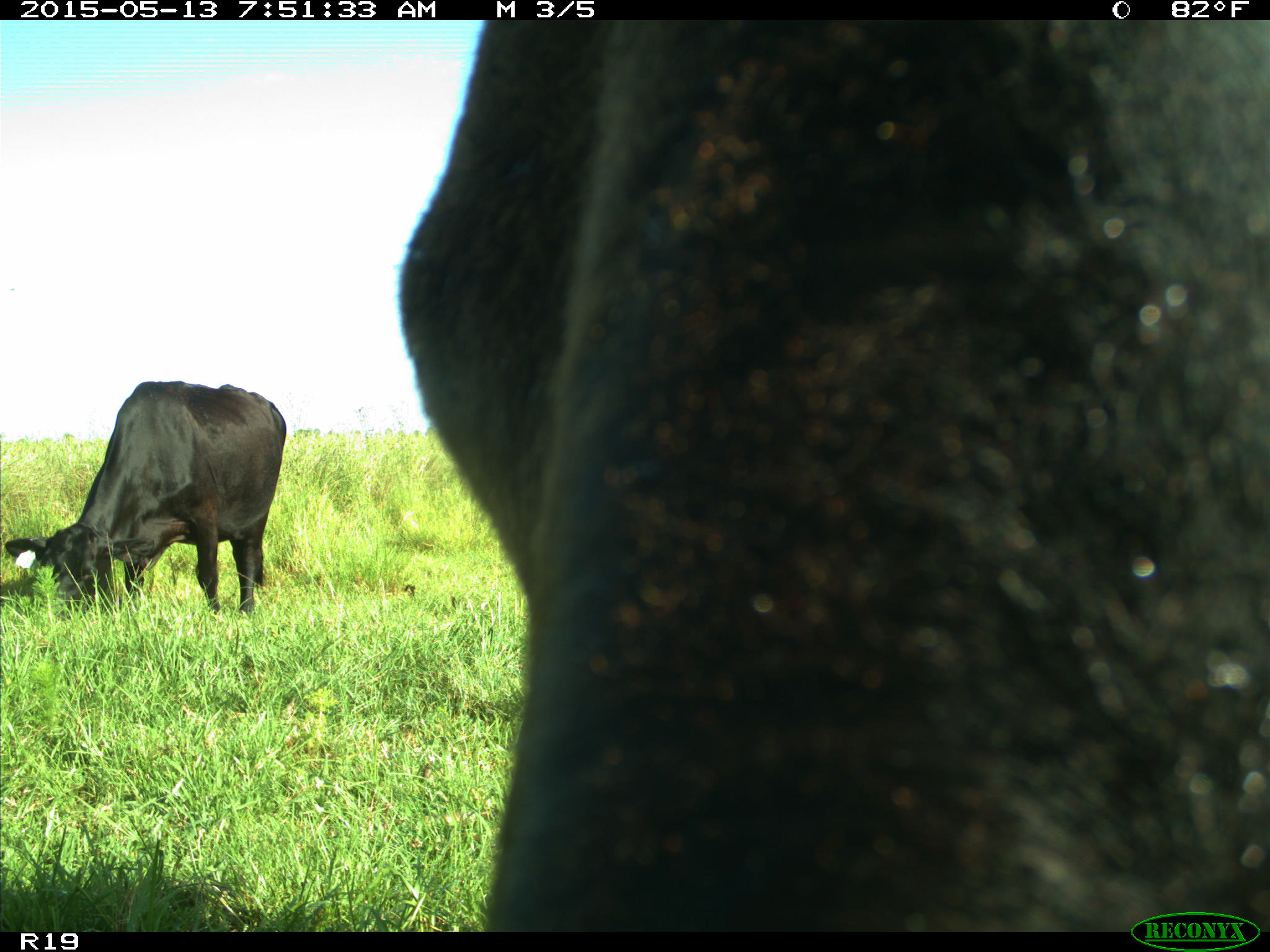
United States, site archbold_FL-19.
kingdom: Animalia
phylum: Chordata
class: Mammalia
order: Artiodactyla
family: Bovidae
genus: Bos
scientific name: Bos taurus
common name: domestic cow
Bos taurus (domestic cow).